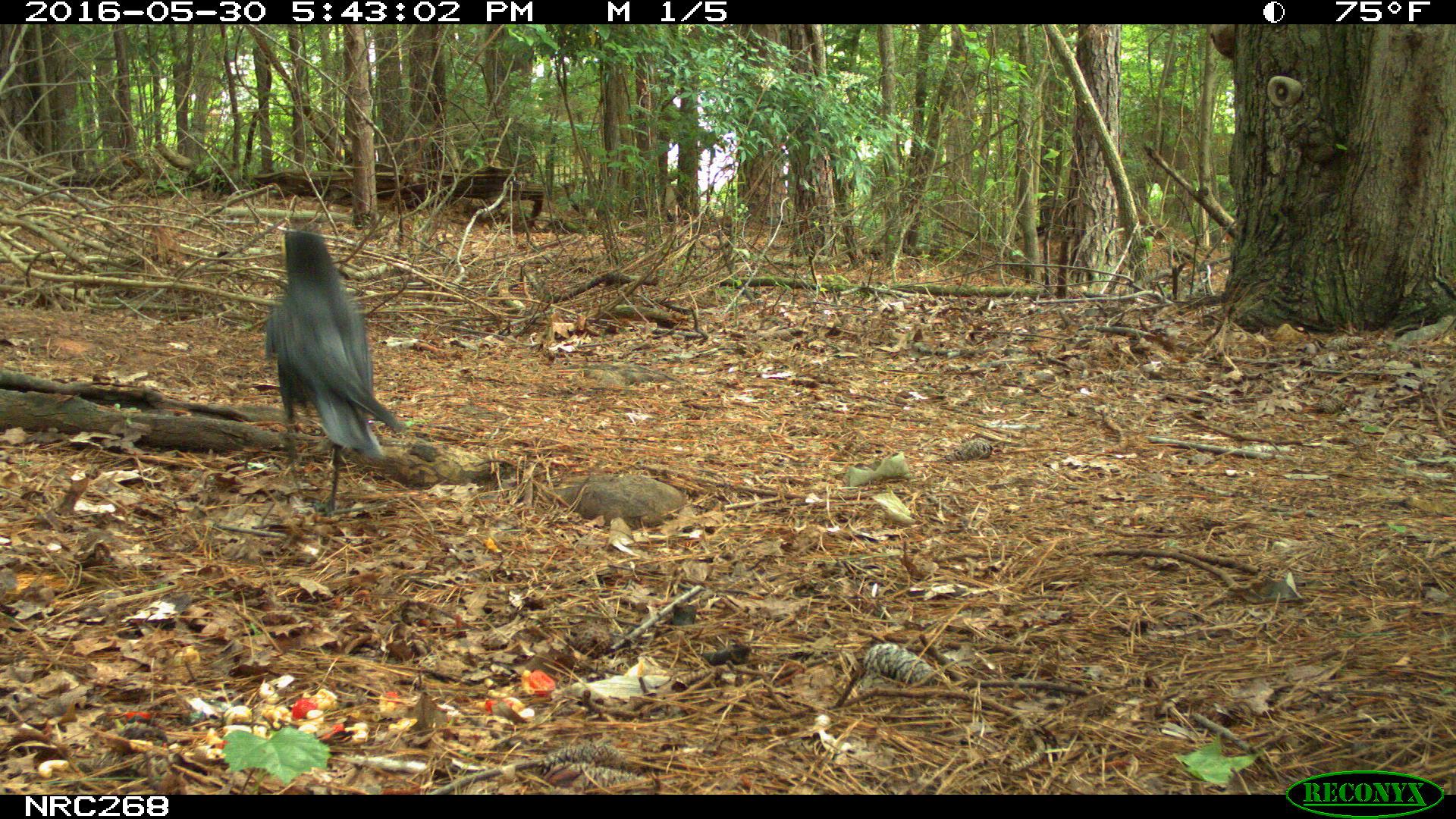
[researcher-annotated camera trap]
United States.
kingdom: Animalia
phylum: Chordata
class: Aves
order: Passeriformes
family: Corvidae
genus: Corvus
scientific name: Corvus brachyrhynchos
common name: american crow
American Crow (Corvus brachyrhynchos).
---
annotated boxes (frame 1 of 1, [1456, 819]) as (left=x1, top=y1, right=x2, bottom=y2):
American Crow: (left=266, top=215, right=426, bottom=492)